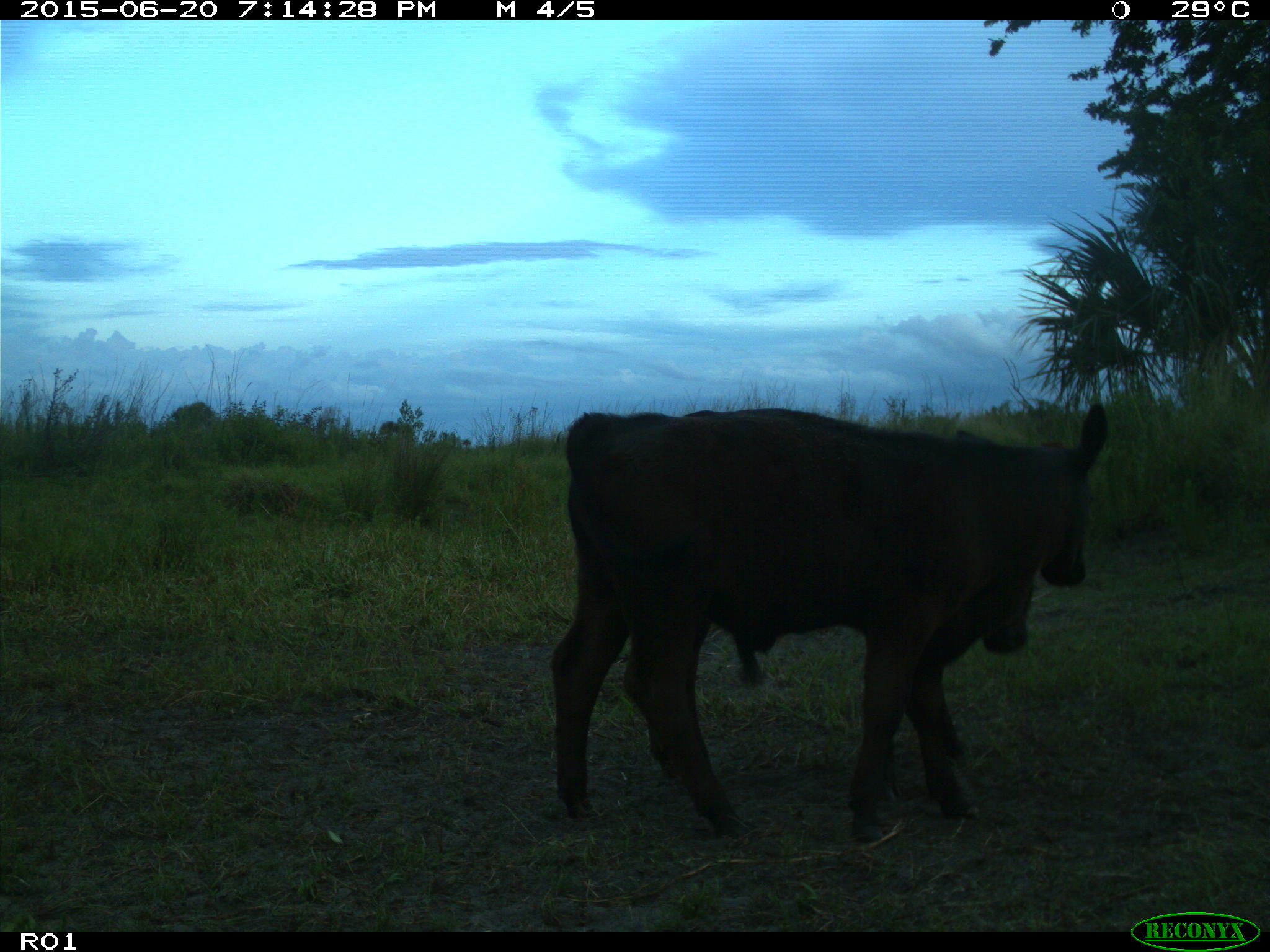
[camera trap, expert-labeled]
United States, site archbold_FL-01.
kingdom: Animalia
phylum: Chordata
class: Mammalia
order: Artiodactyla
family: Bovidae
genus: Bos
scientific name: Bos taurus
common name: domestic cow